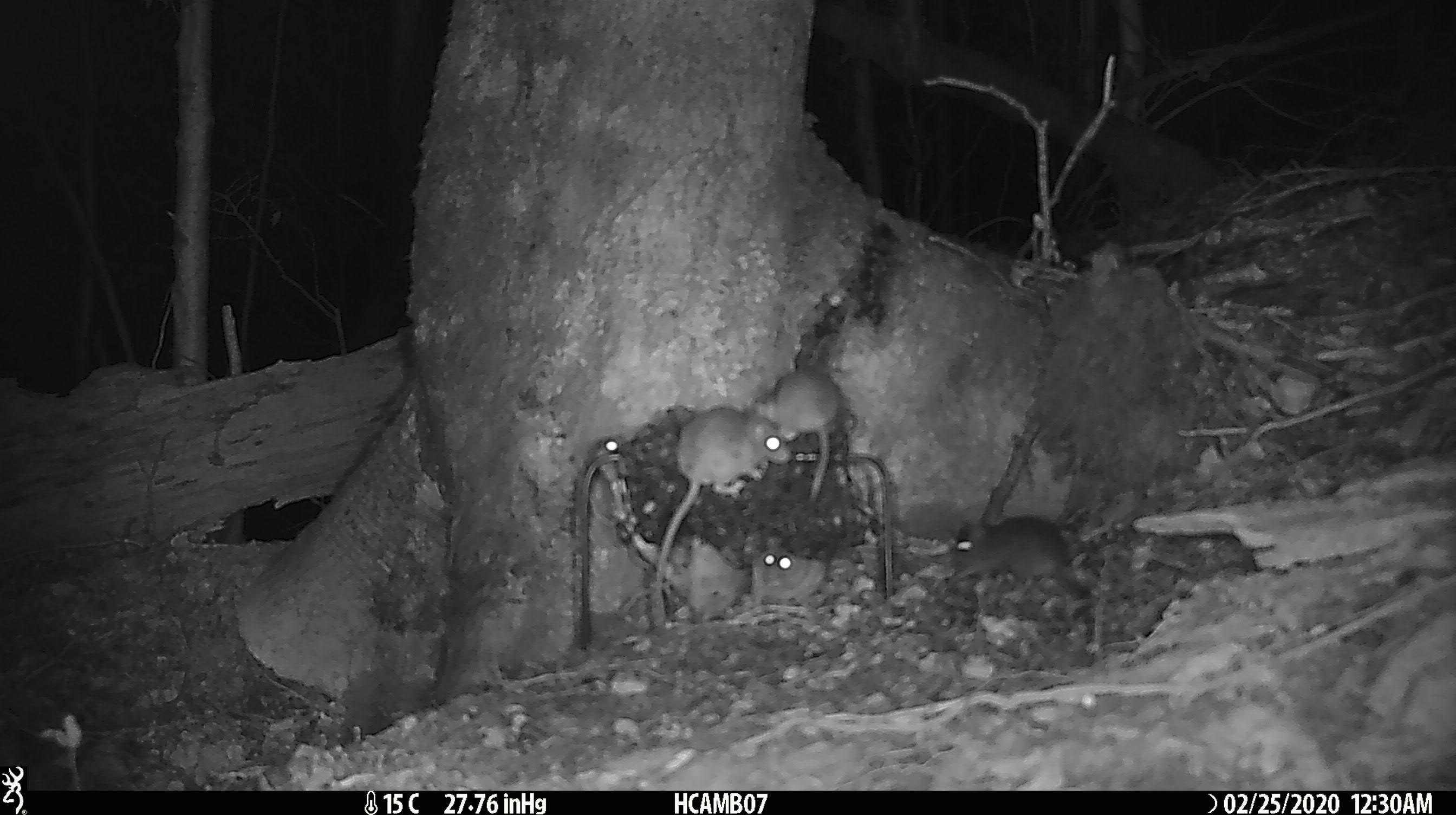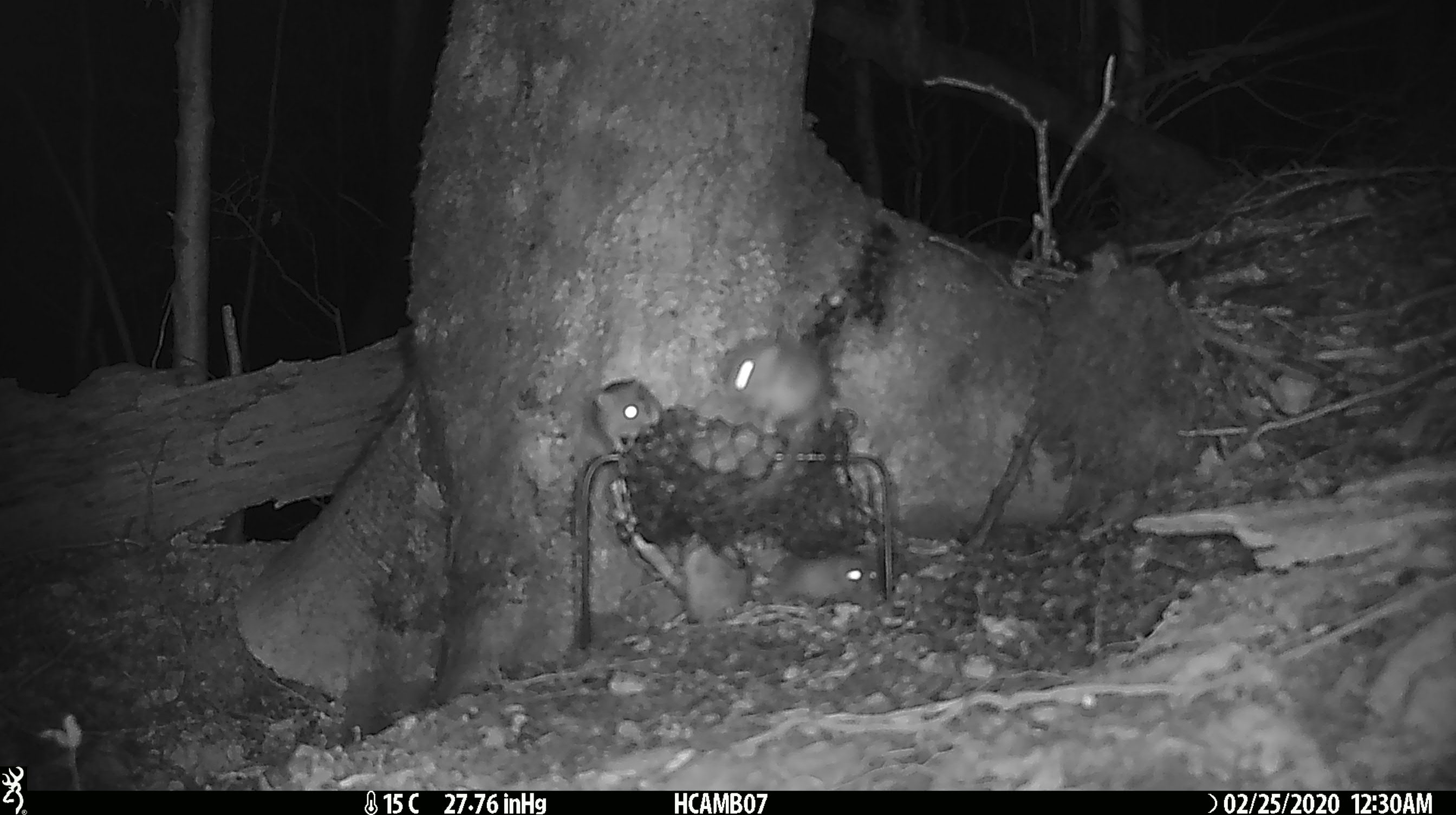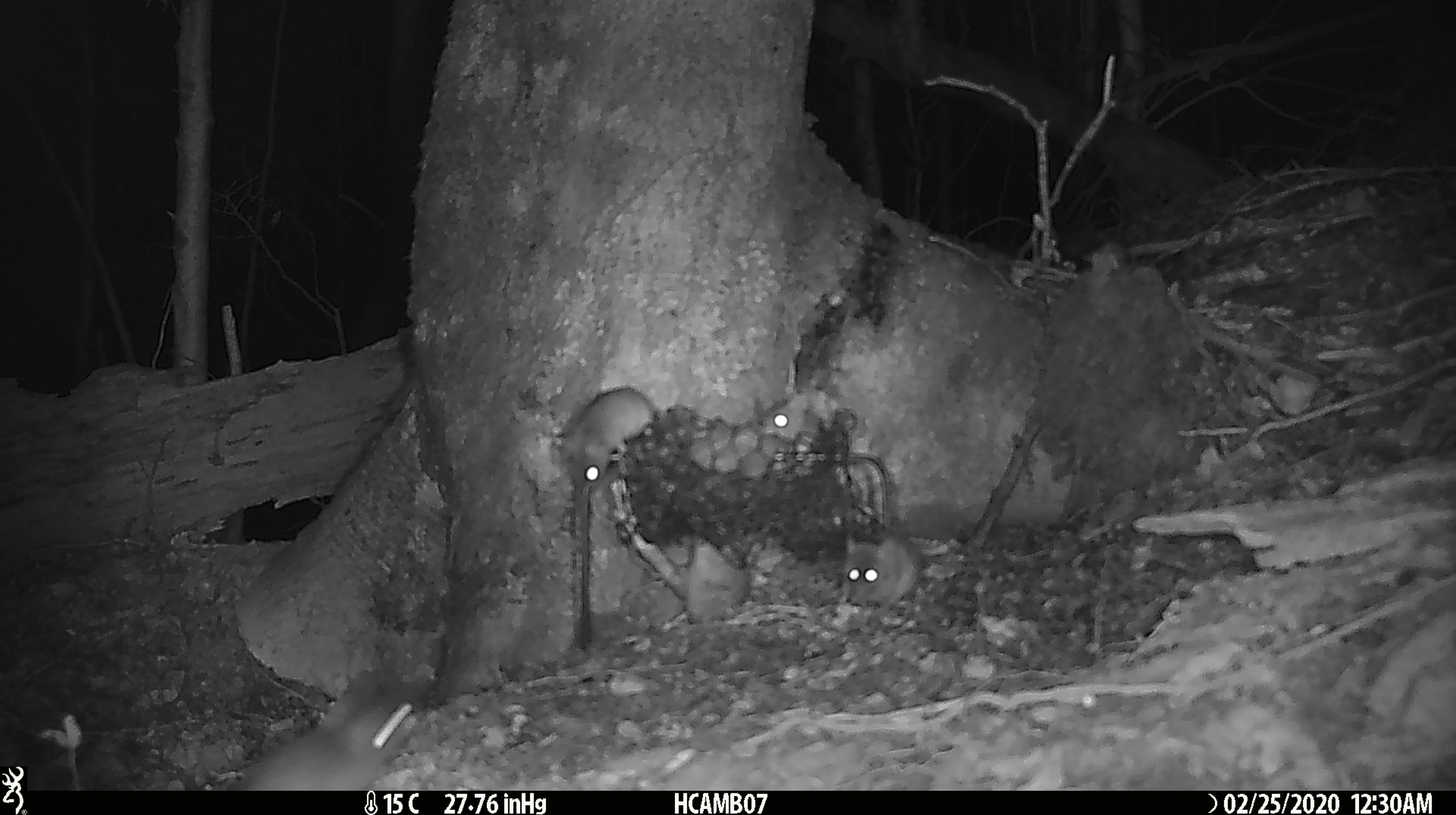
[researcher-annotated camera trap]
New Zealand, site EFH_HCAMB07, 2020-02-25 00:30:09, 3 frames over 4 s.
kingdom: Animalia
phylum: Chordata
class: Mammalia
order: Rodentia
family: Muridae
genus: Mus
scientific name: Mus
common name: mouse